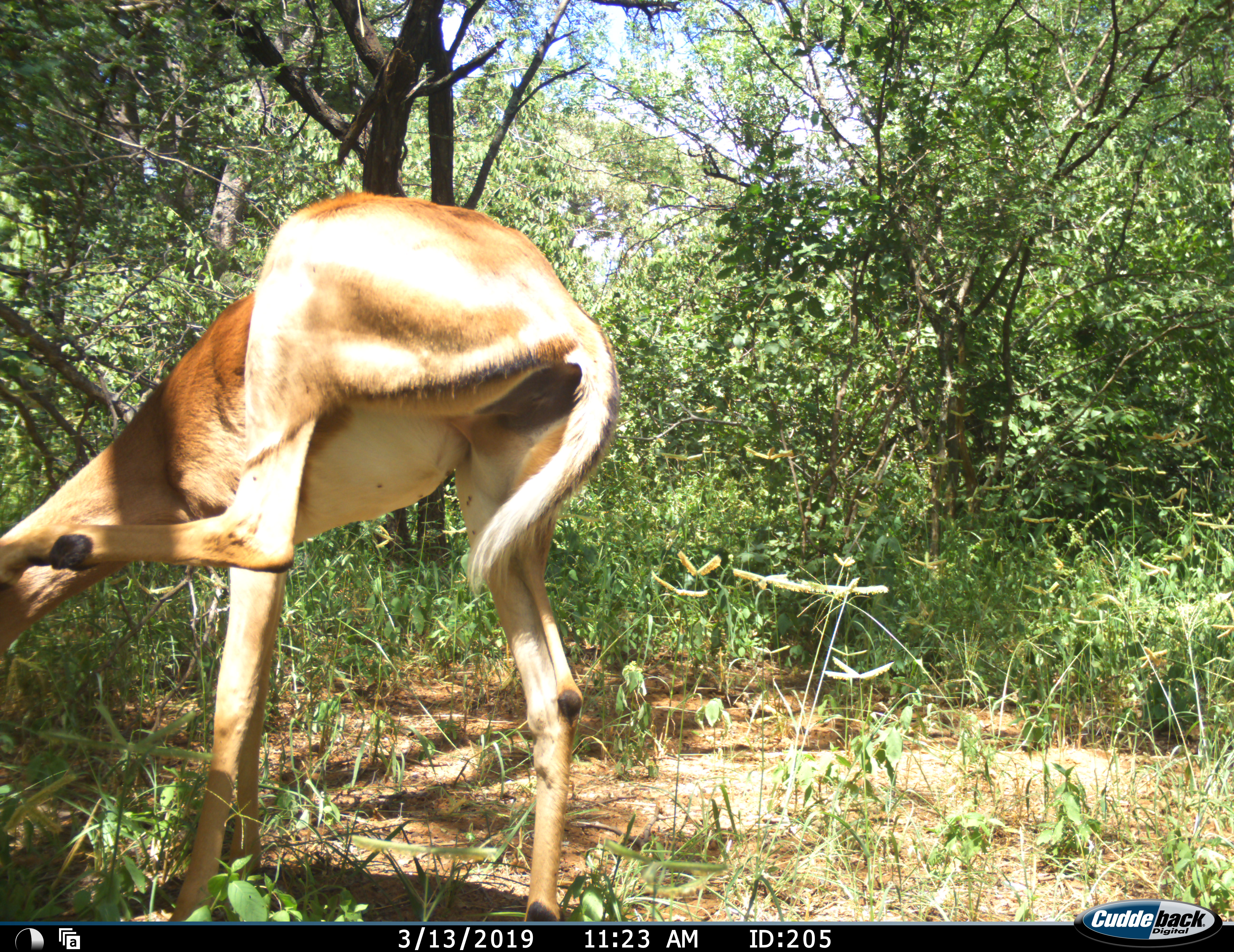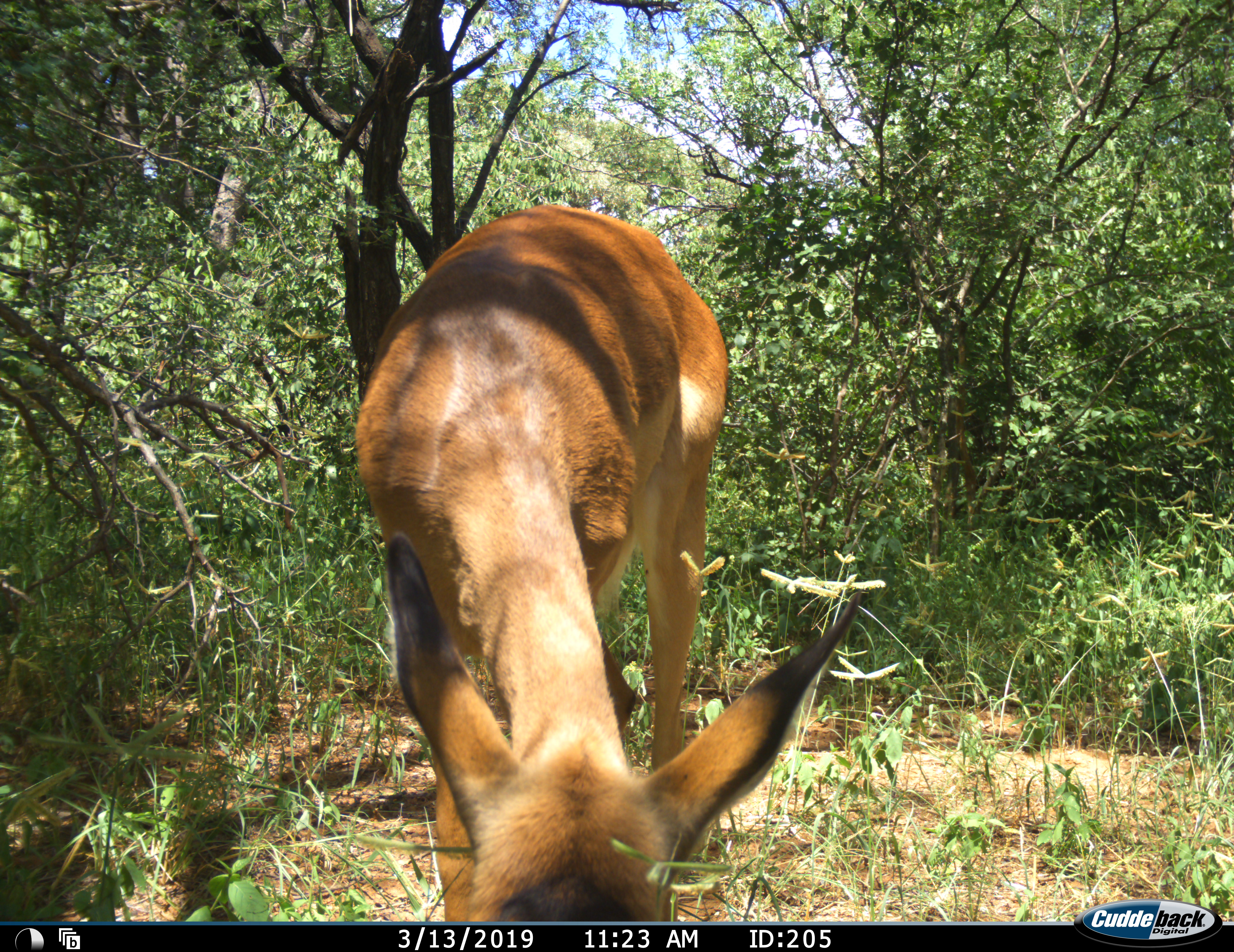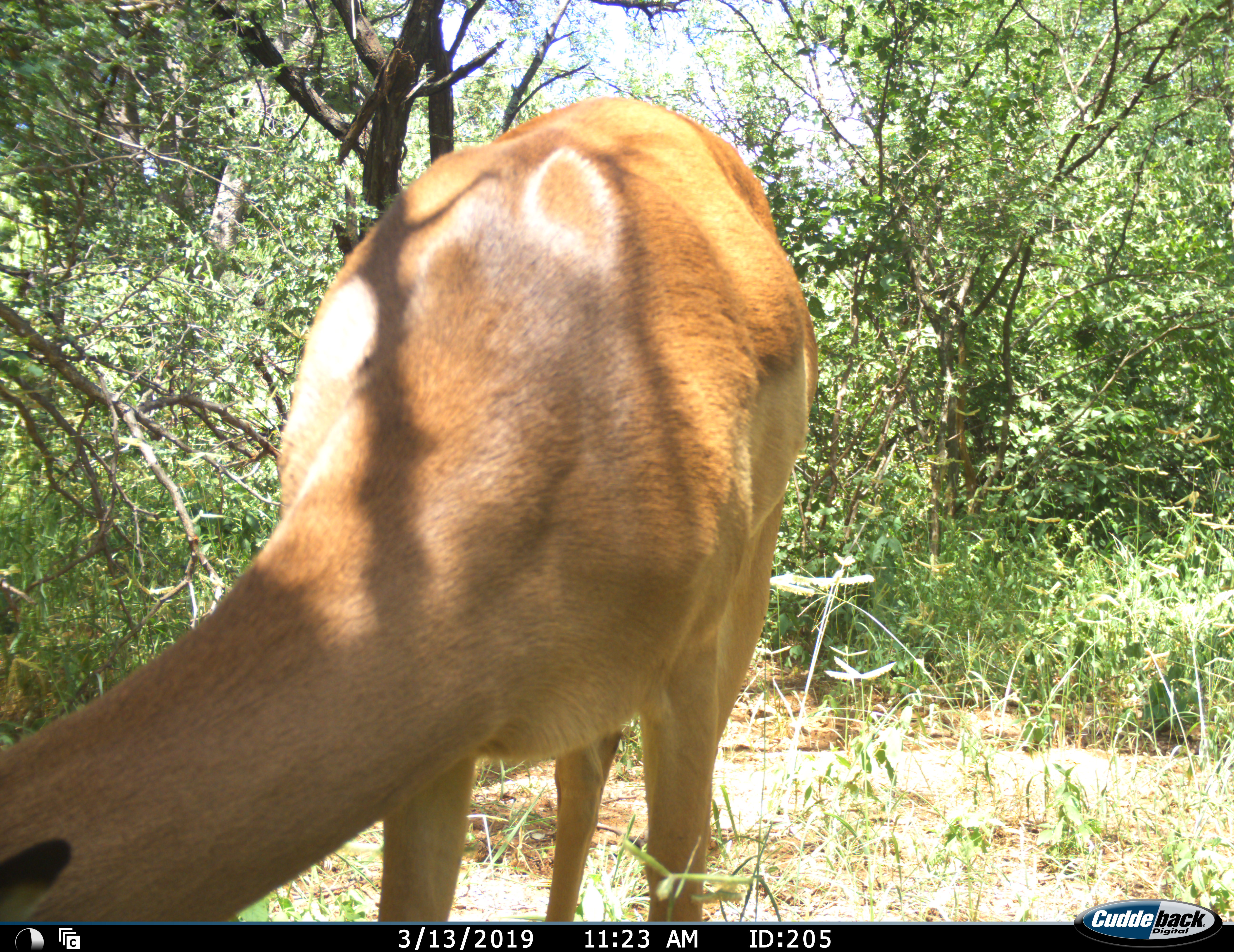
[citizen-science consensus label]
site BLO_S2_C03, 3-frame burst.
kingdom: Animalia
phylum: Chordata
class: Mammalia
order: Artiodactyla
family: Bovidae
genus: Aepyceros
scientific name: Aepyceros melampus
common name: impala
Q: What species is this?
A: Impala (Aepyceros melampus).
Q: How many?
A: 1.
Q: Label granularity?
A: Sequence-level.